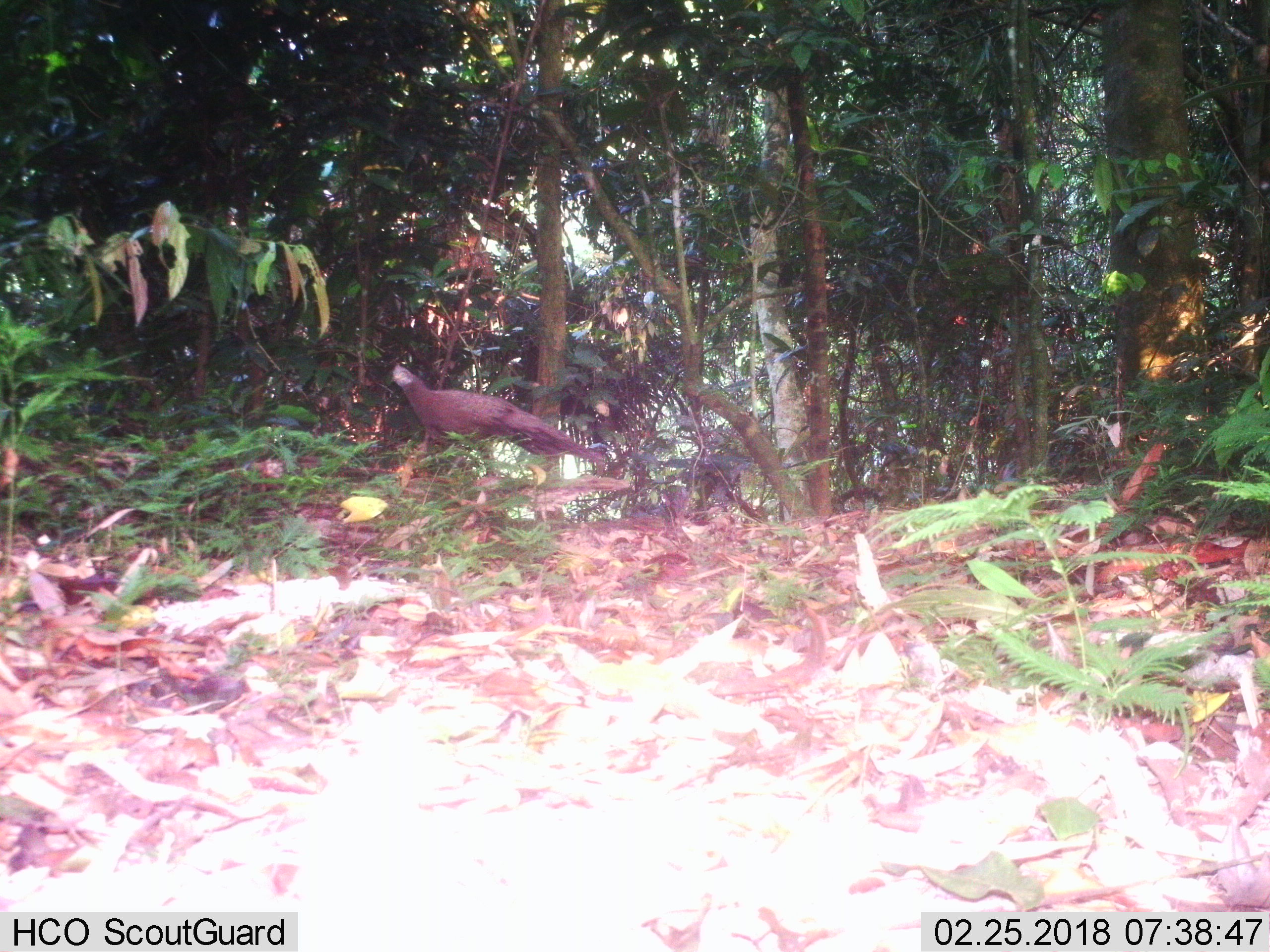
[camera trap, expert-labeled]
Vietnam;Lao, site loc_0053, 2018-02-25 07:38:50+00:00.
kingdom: Animalia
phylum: Chordata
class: Aves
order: Galliformes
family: Phasianidae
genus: Polyplectron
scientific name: Polyplectron bicalcaratum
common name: gray peacock-pheasant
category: grey peacock pheasant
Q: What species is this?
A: Grey peacock pheasant (gray peacock-pheasant) (Polyplectron bicalcaratum).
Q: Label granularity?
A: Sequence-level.